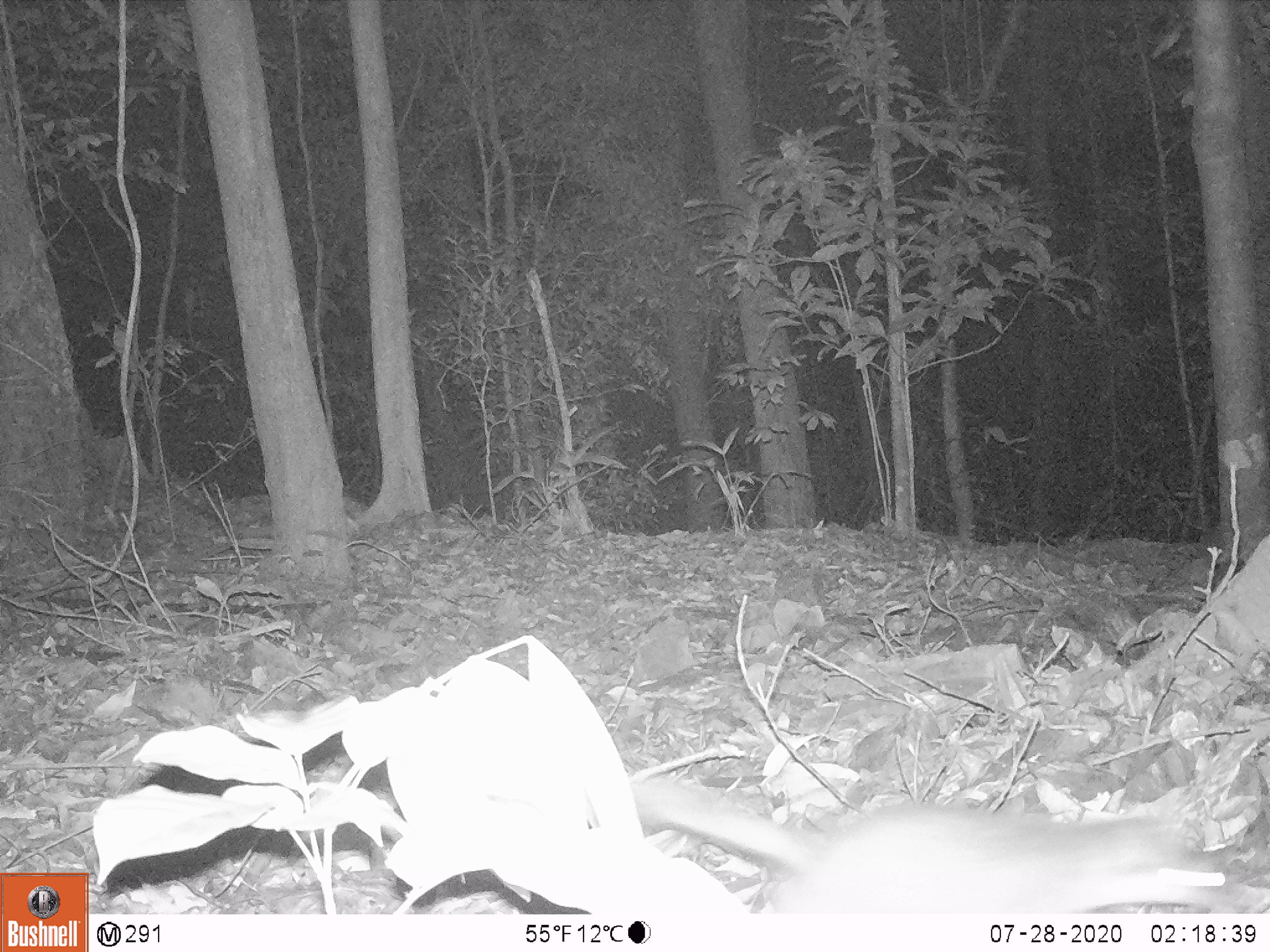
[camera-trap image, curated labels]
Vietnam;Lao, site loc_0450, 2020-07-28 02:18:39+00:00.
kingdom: Animalia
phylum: Chordata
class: Mammalia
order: Carnivora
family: Mustelidae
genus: Melogale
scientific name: Melogale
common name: ferret badger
Ferret badger (Melogale). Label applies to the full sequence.